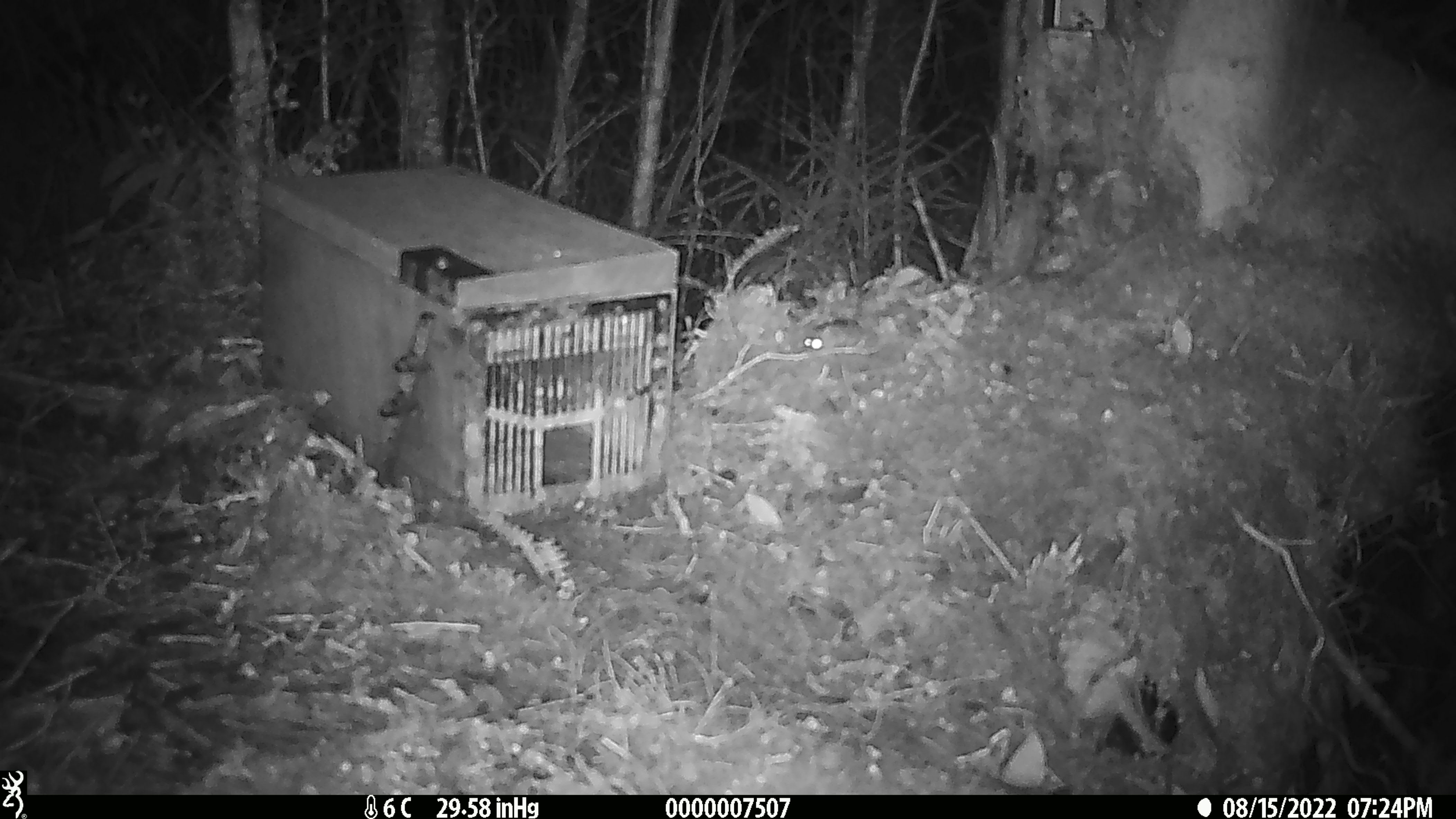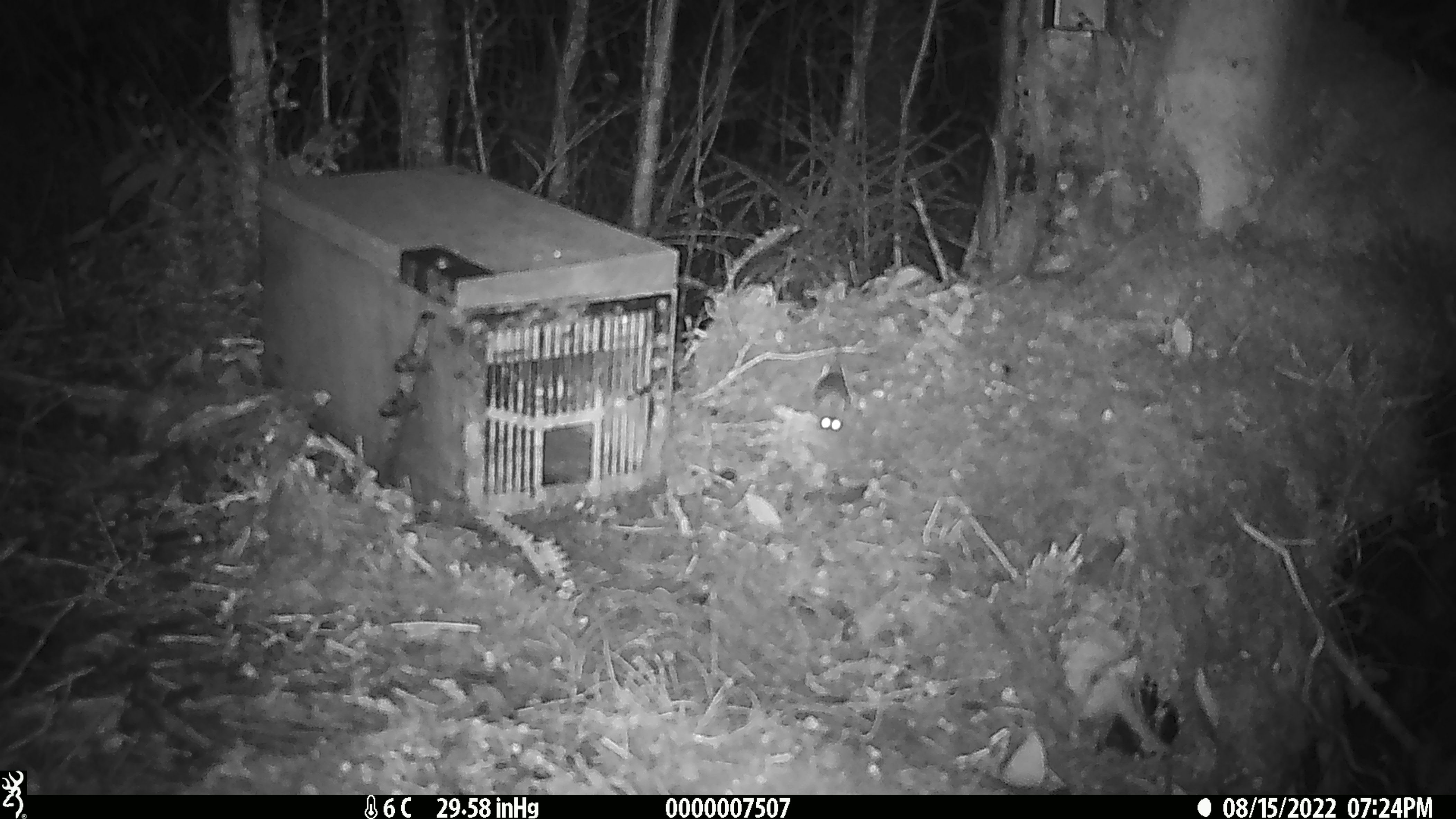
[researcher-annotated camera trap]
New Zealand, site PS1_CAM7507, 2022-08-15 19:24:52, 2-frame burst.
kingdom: Animalia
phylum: Chordata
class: Mammalia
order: Rodentia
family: Muridae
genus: Mus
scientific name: Mus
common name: mouse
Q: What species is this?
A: Mouse (Mus).